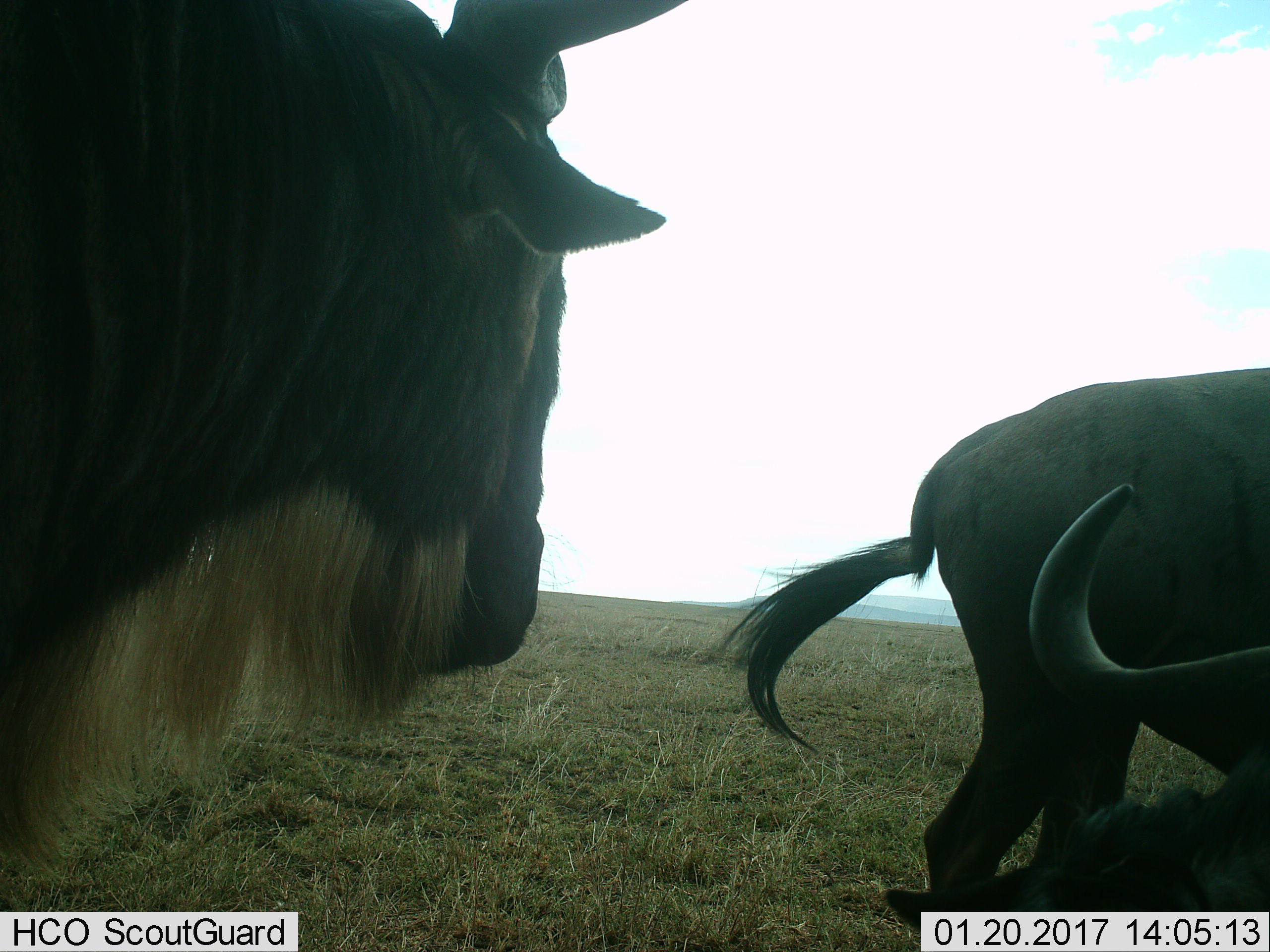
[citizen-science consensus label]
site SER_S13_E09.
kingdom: Animalia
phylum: Chordata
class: Mammalia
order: Artiodactyla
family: Bovidae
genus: Connochaetes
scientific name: Connochaetes taurinus taurinus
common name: blue wildebeest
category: wildebeestblue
Wildebeestblue (blue wildebeest) (Connochaetes taurinus taurinus), count 3. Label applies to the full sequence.